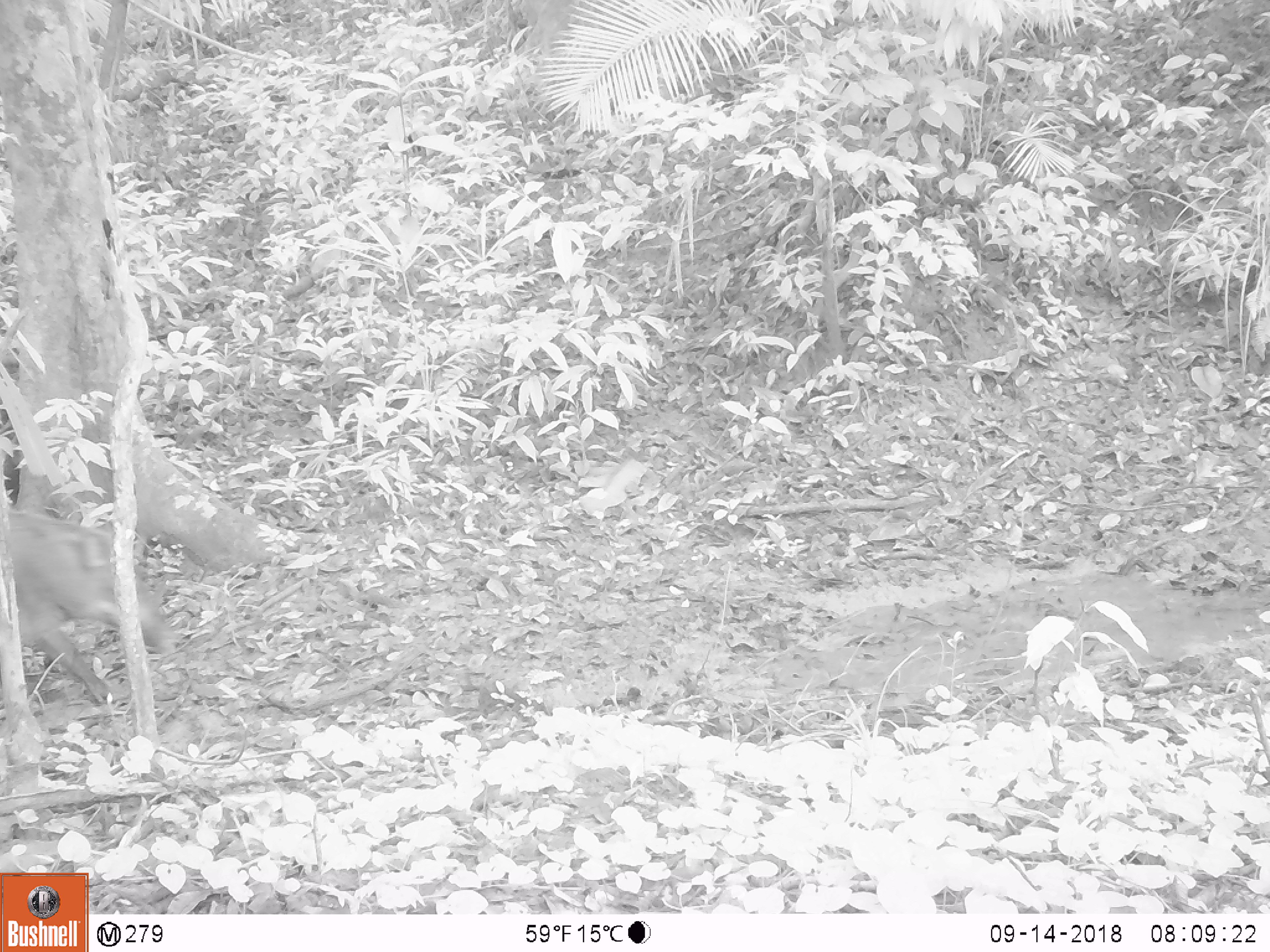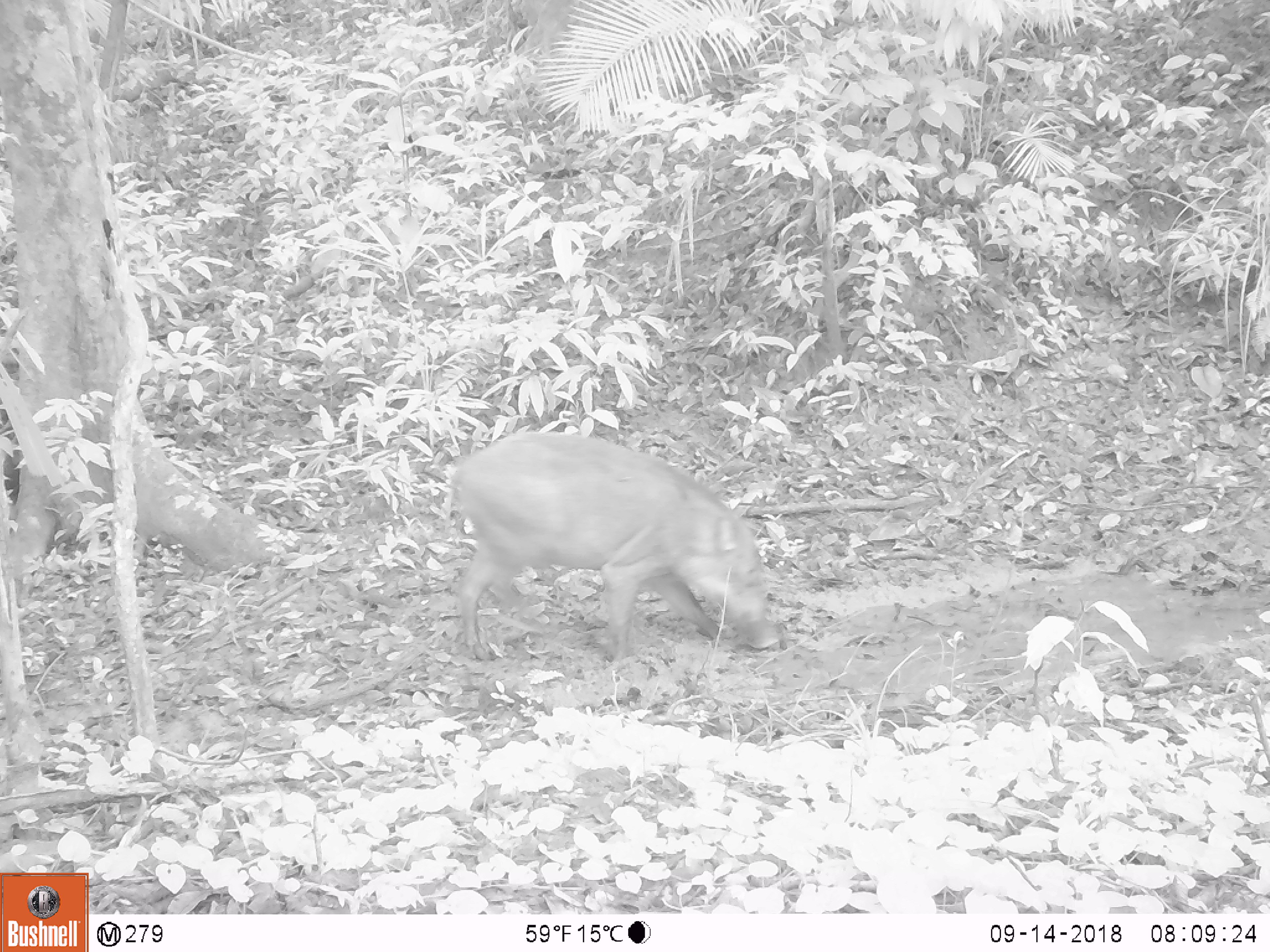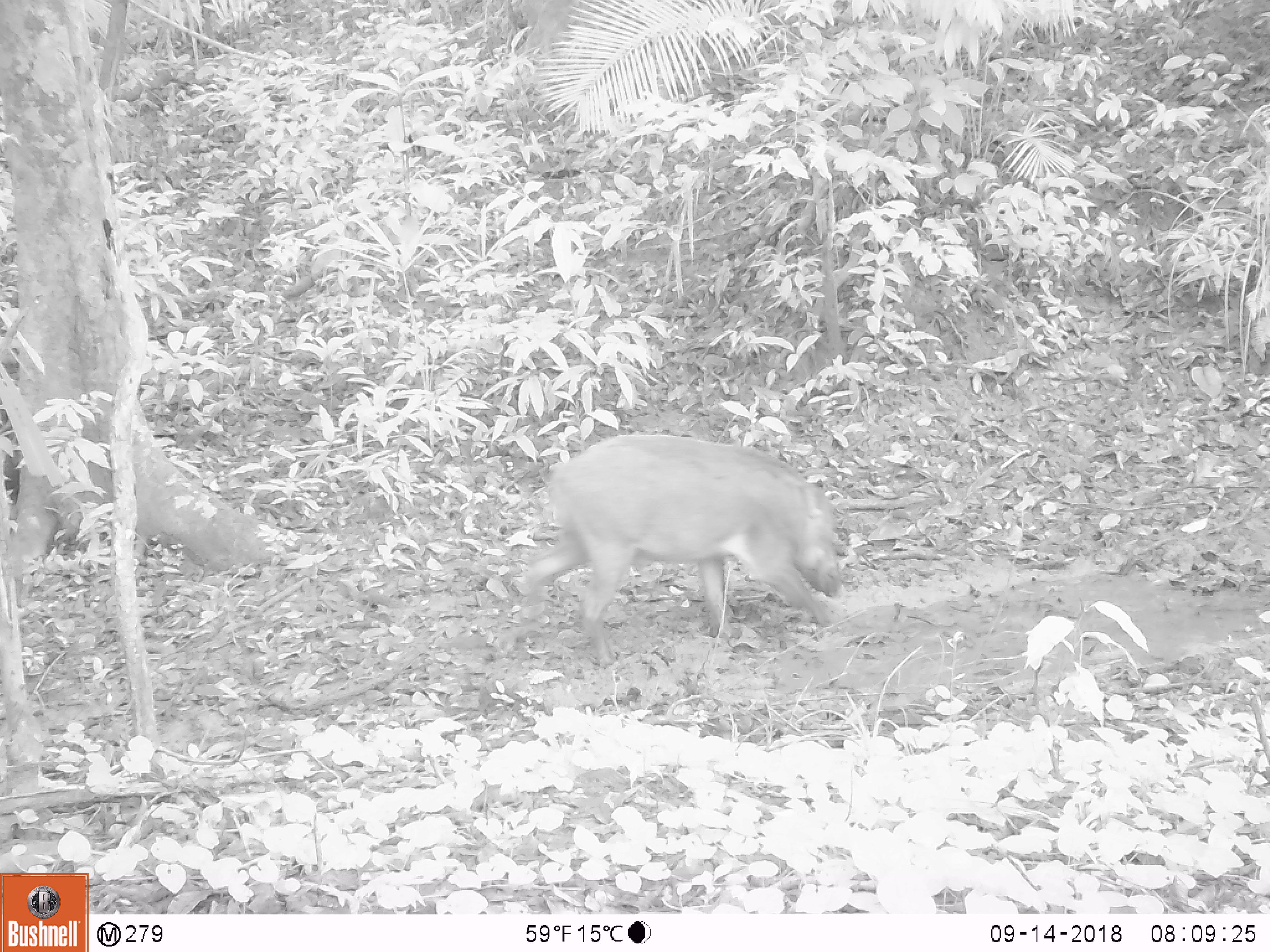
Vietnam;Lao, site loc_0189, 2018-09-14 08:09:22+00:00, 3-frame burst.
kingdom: Animalia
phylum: Chordata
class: Mammalia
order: Artiodactyla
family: Suidae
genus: Sus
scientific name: Sus scrofa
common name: eurasian wild pig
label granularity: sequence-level